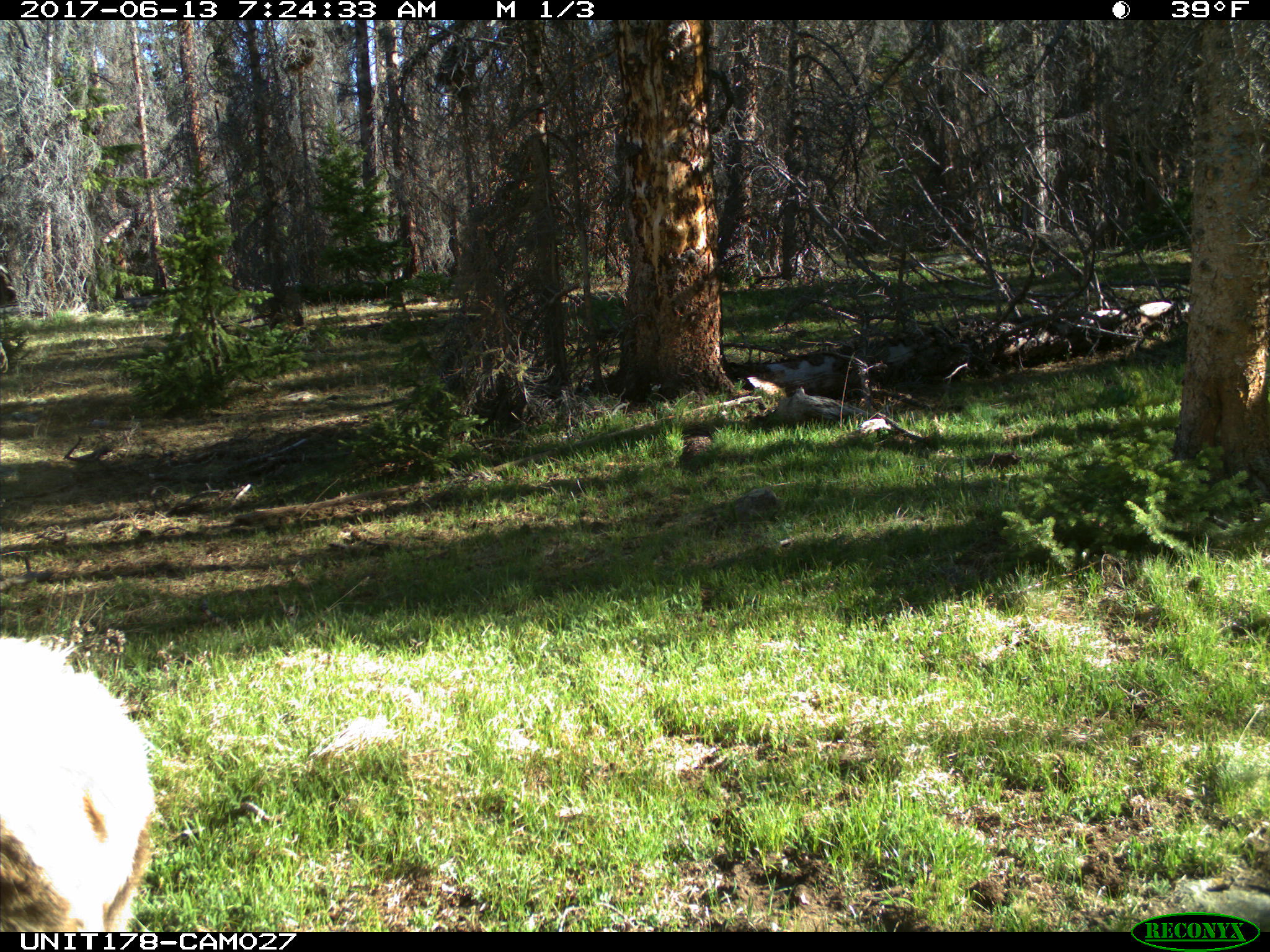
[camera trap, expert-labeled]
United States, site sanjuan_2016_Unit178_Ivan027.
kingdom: Animalia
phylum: Chordata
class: Mammalia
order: Artiodactyla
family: Cervidae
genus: Cervus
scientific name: Cervus elaphus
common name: red deer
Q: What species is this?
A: Cervus elaphus (red deer).